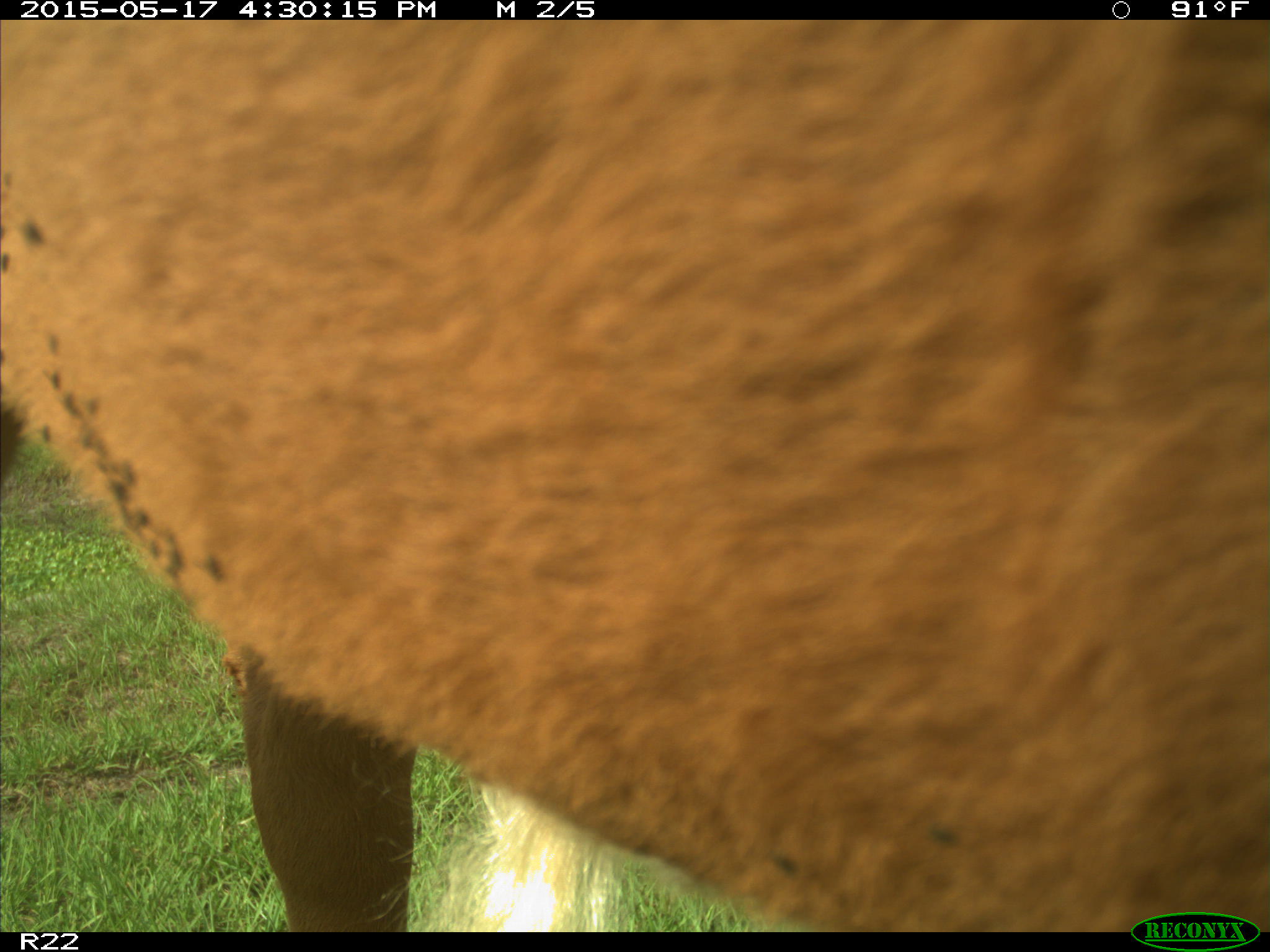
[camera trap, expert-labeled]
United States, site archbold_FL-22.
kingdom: Animalia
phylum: Chordata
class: Mammalia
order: Artiodactyla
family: Bovidae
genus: Bos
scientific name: Bos taurus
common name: domestic cow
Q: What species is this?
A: Bos taurus (domestic cow).